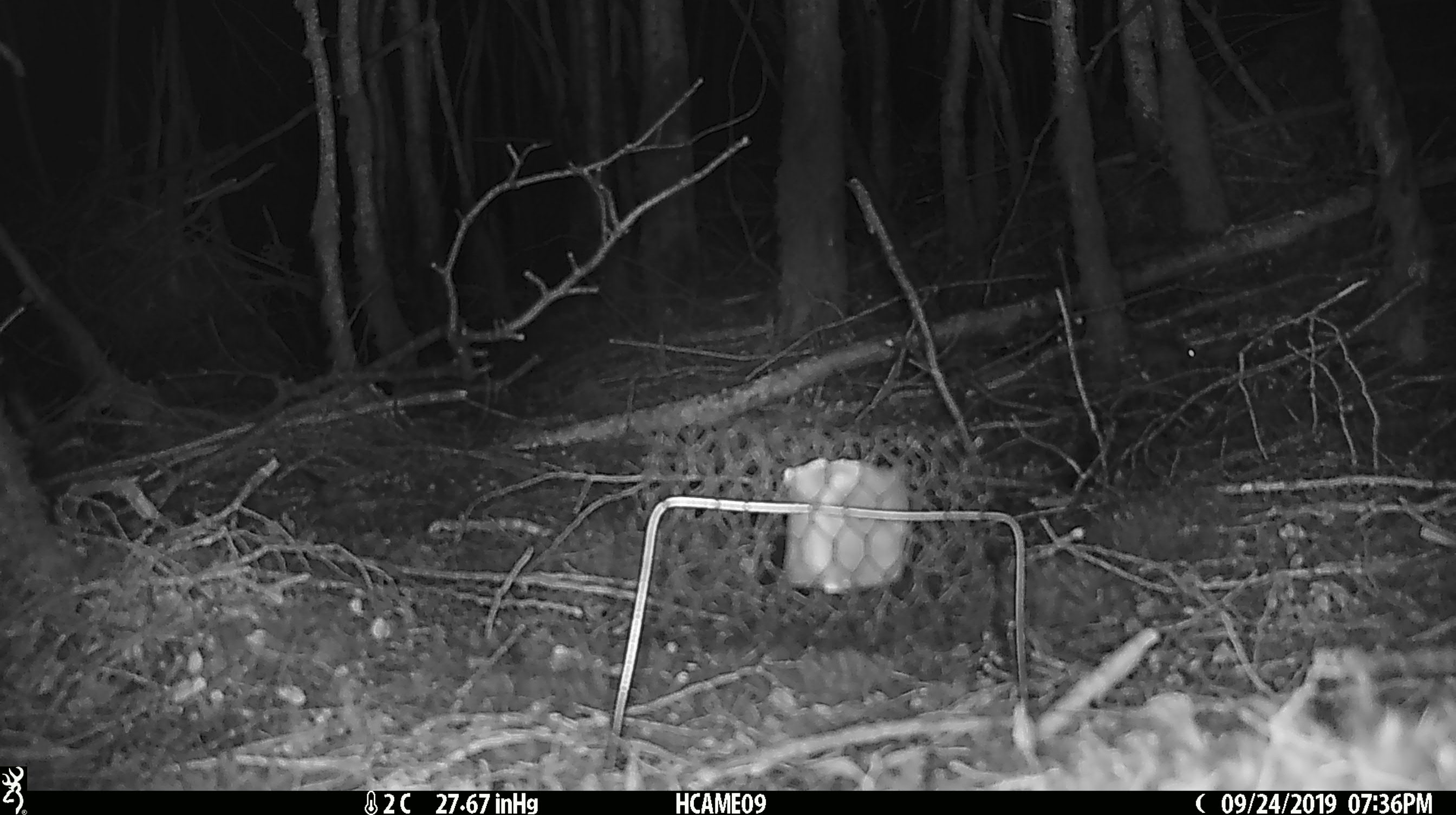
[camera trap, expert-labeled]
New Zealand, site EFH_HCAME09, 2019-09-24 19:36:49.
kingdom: Animalia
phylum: Chordata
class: Mammalia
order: Rodentia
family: Muridae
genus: Mus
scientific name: Mus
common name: mouse